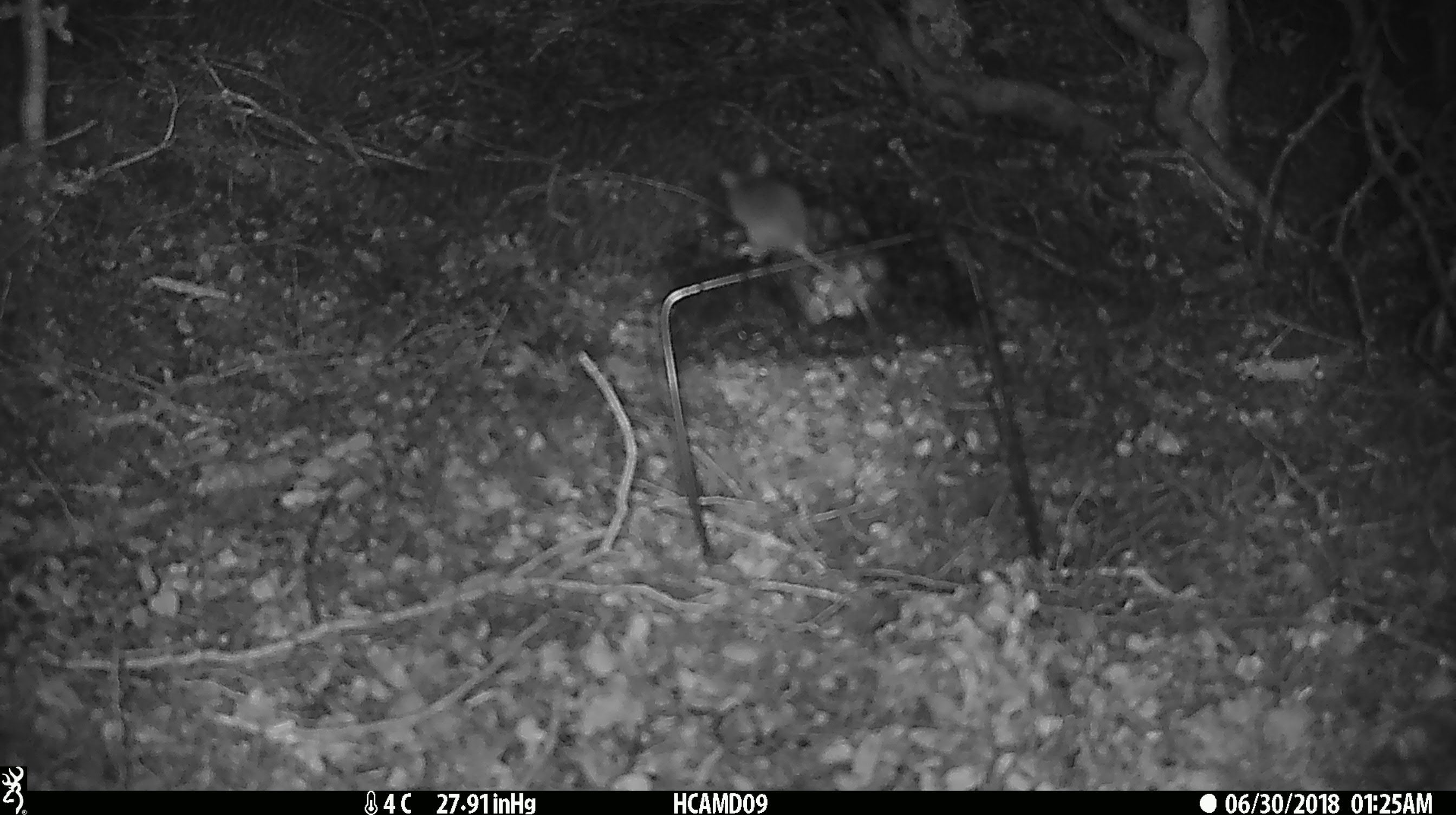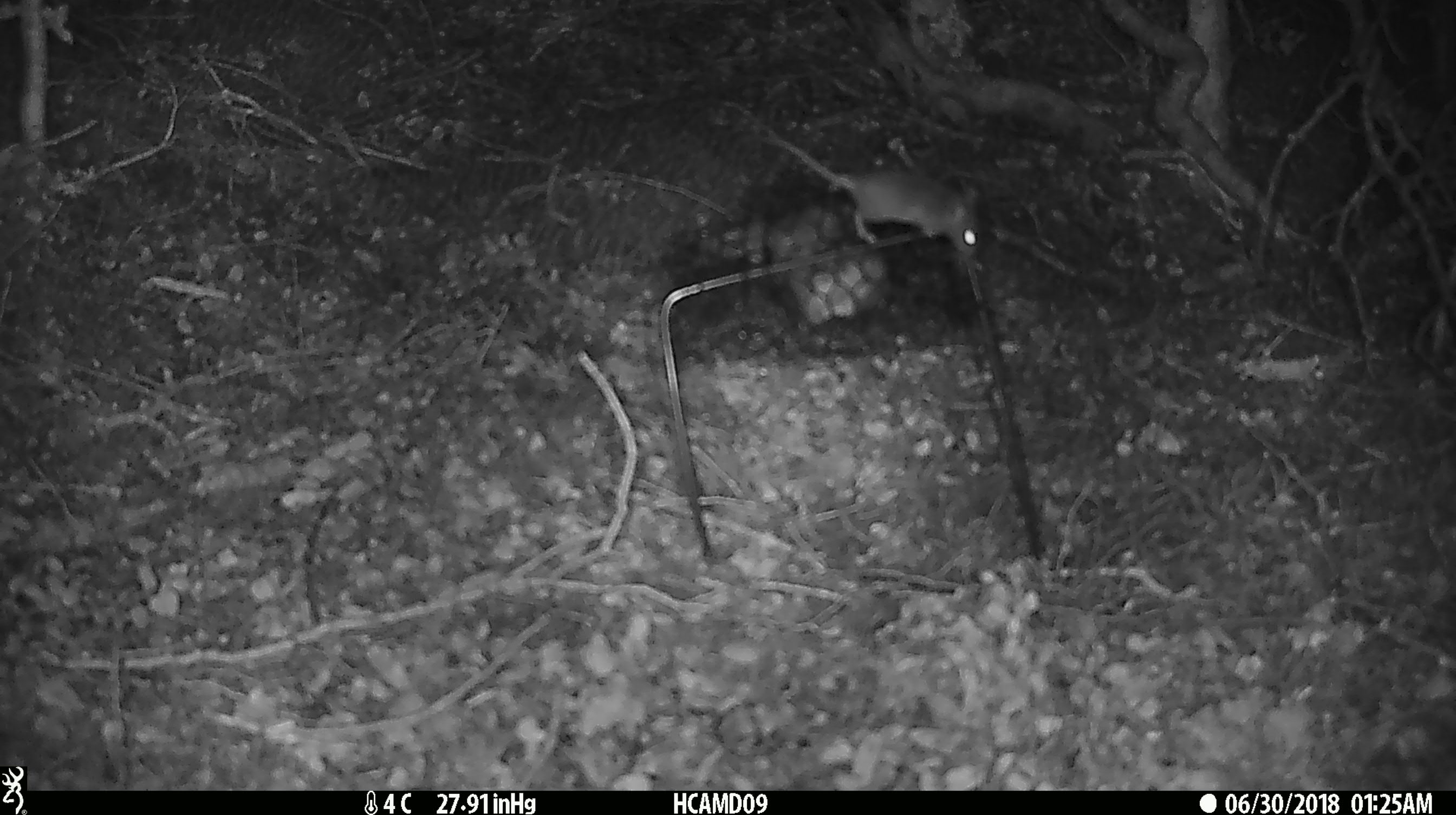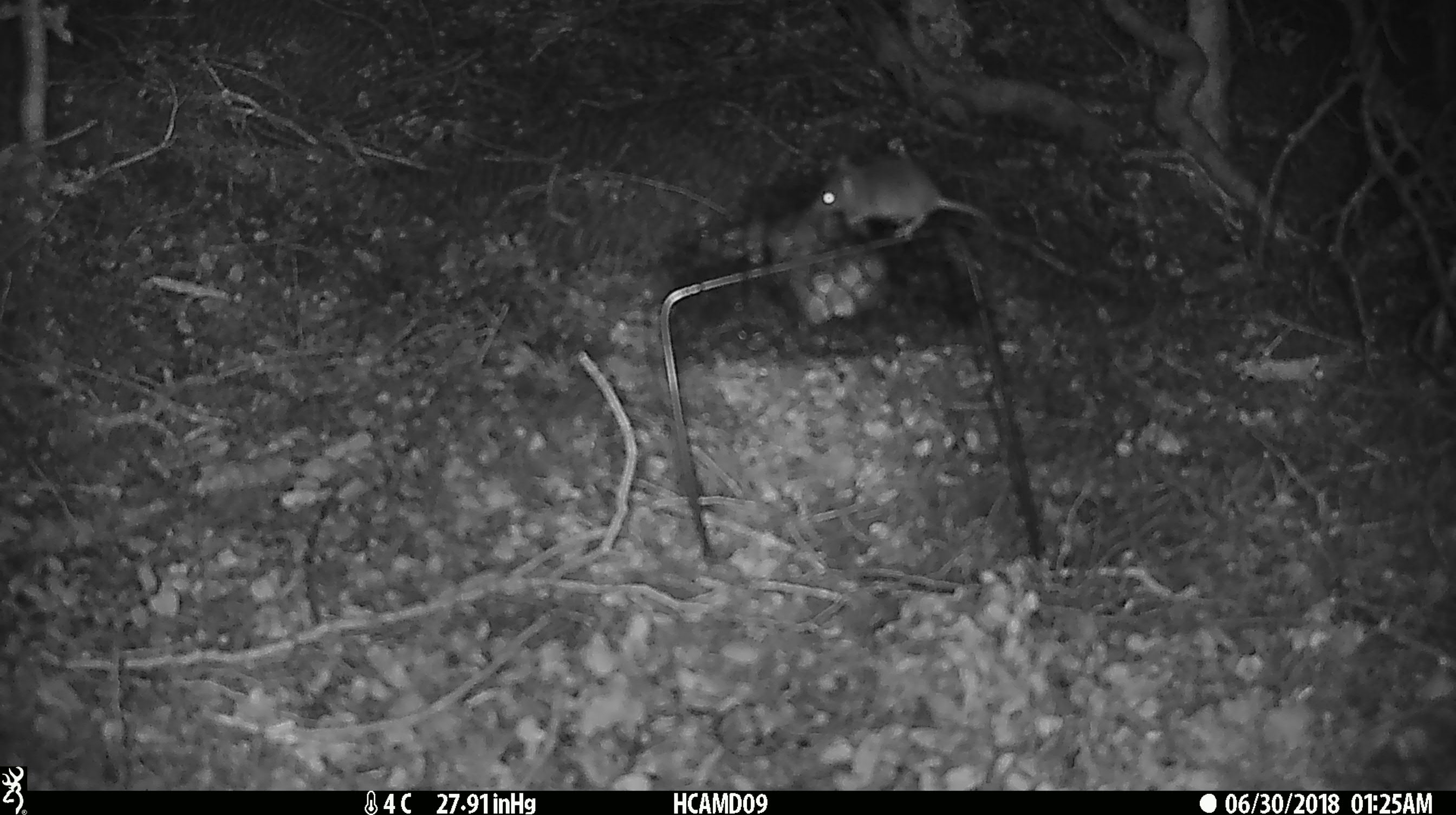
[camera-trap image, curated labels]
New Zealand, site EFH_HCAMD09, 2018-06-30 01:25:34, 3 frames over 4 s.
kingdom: Animalia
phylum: Chordata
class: Mammalia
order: Rodentia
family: Muridae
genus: Mus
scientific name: Mus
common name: mouse